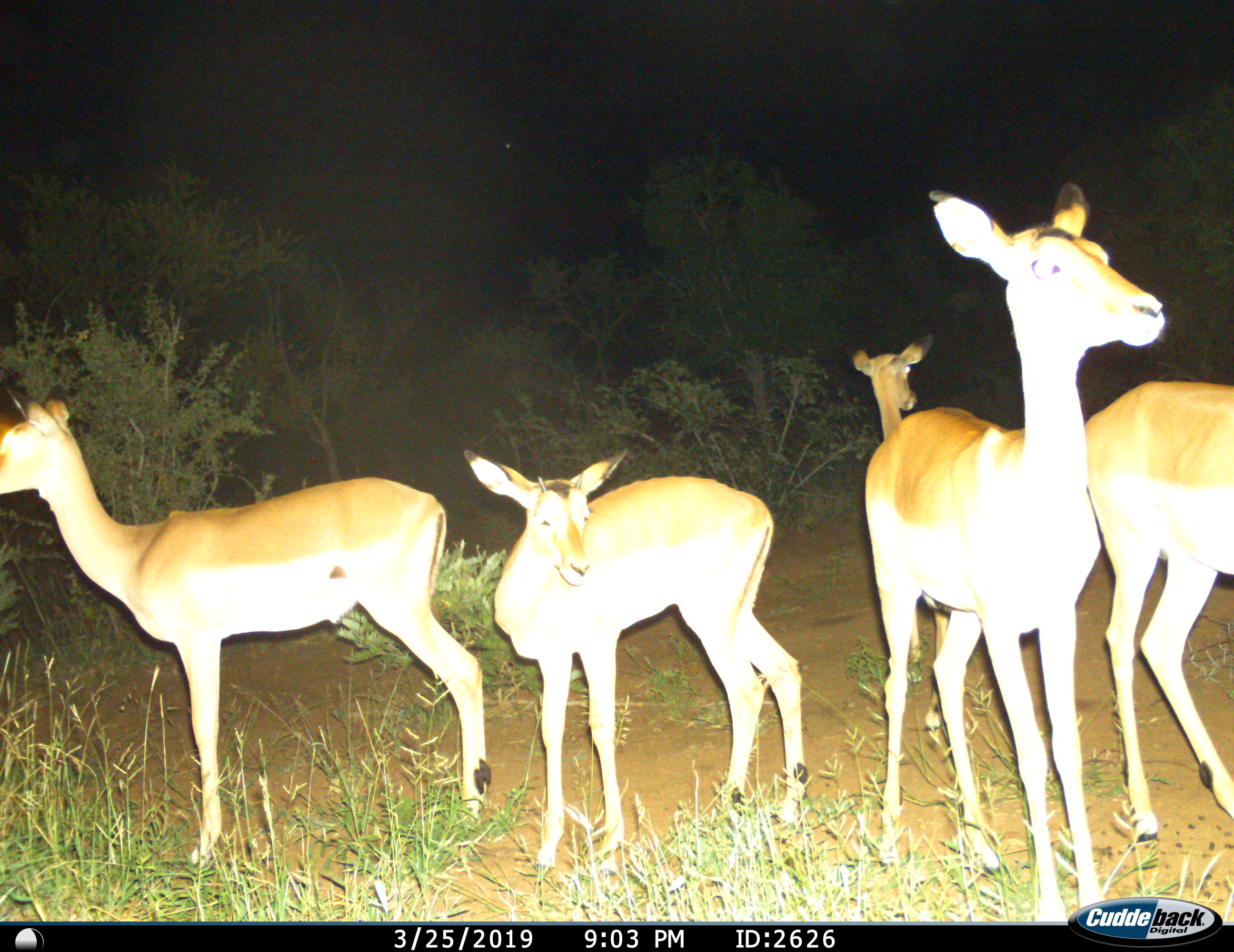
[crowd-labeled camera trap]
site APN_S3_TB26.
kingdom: Animalia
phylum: Chordata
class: Mammalia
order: Artiodactyla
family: Bovidae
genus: Aepyceros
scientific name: Aepyceros melampus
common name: impala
Impala (Aepyceros melampus), count 5. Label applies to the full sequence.